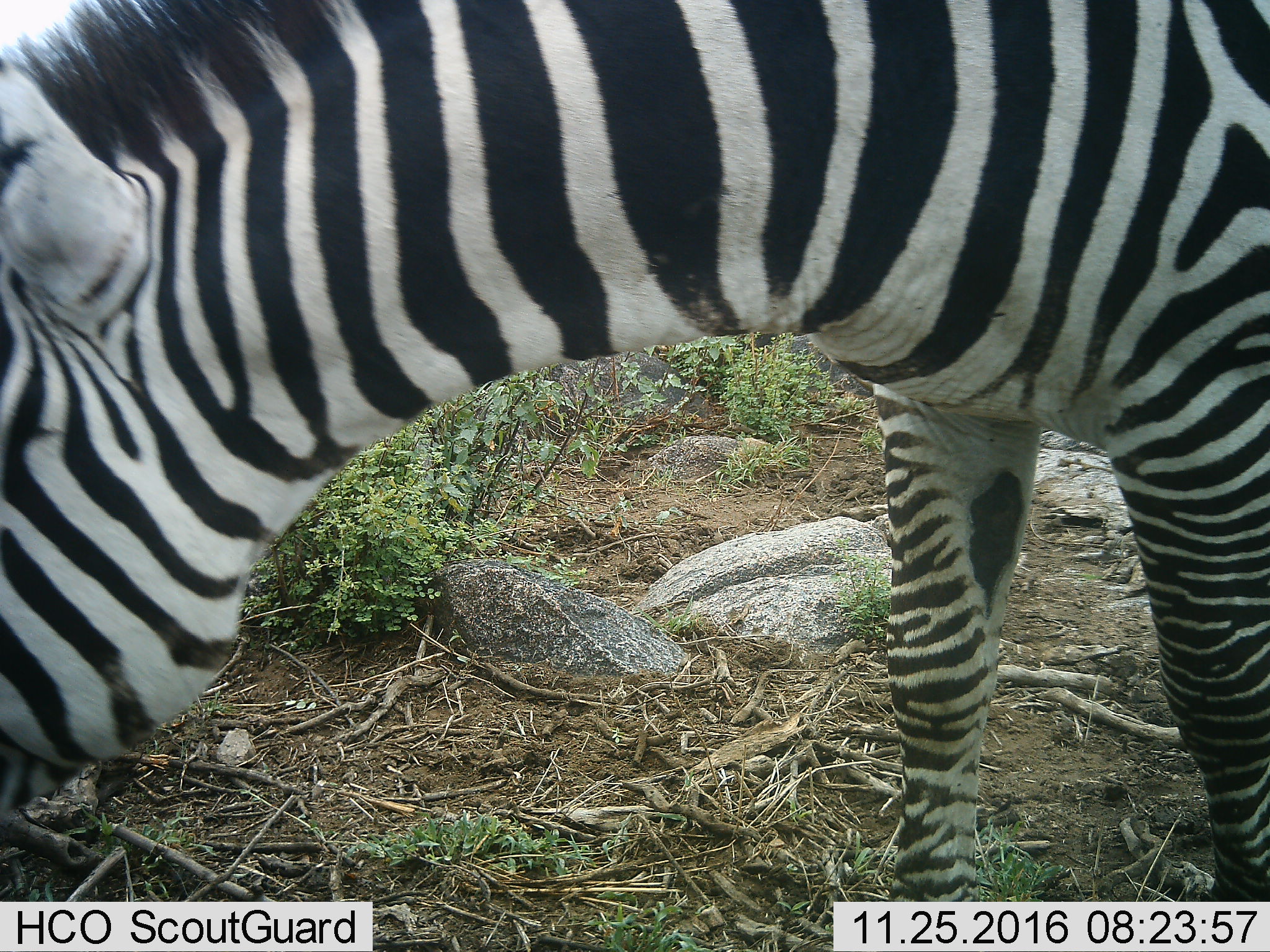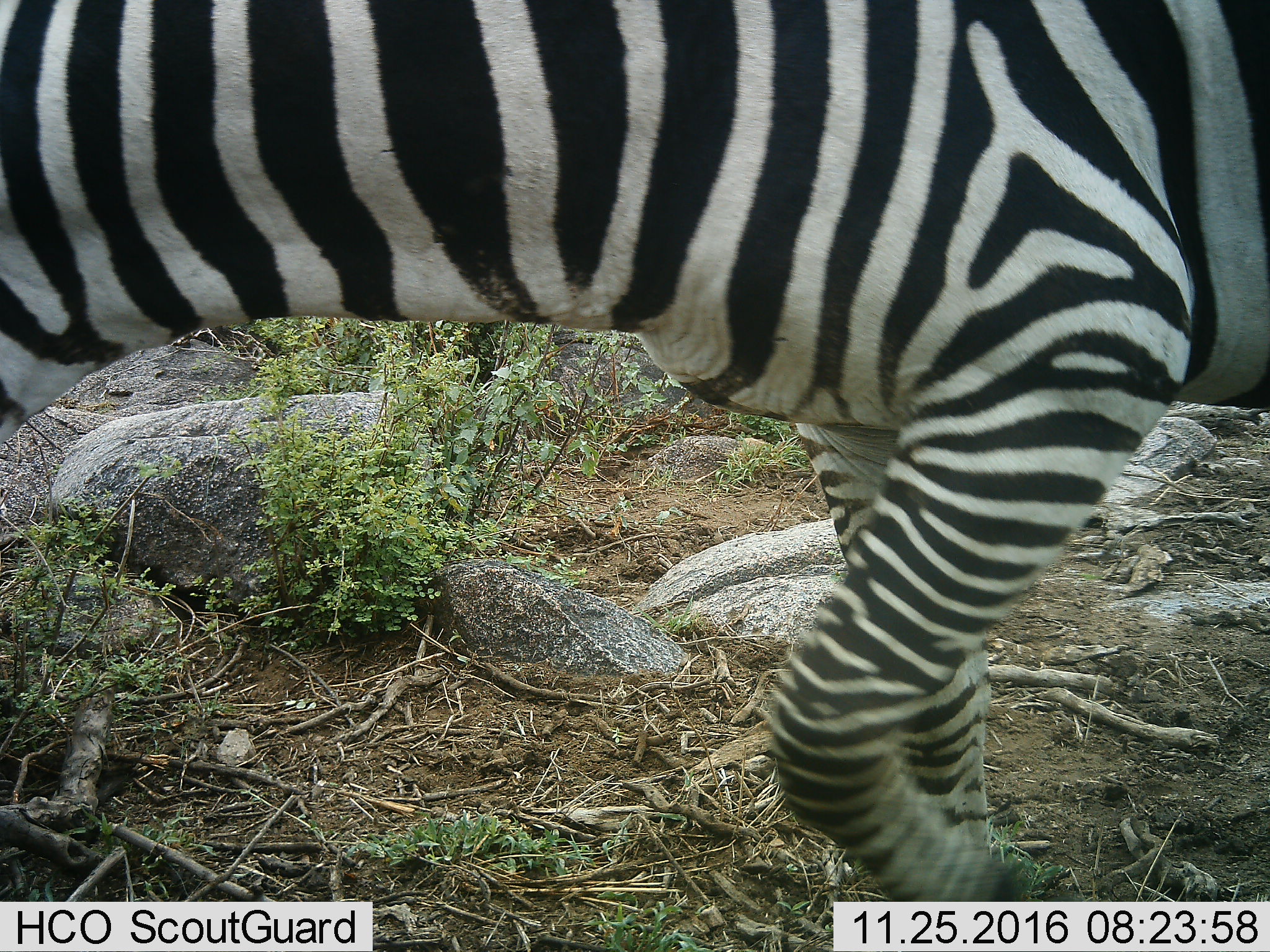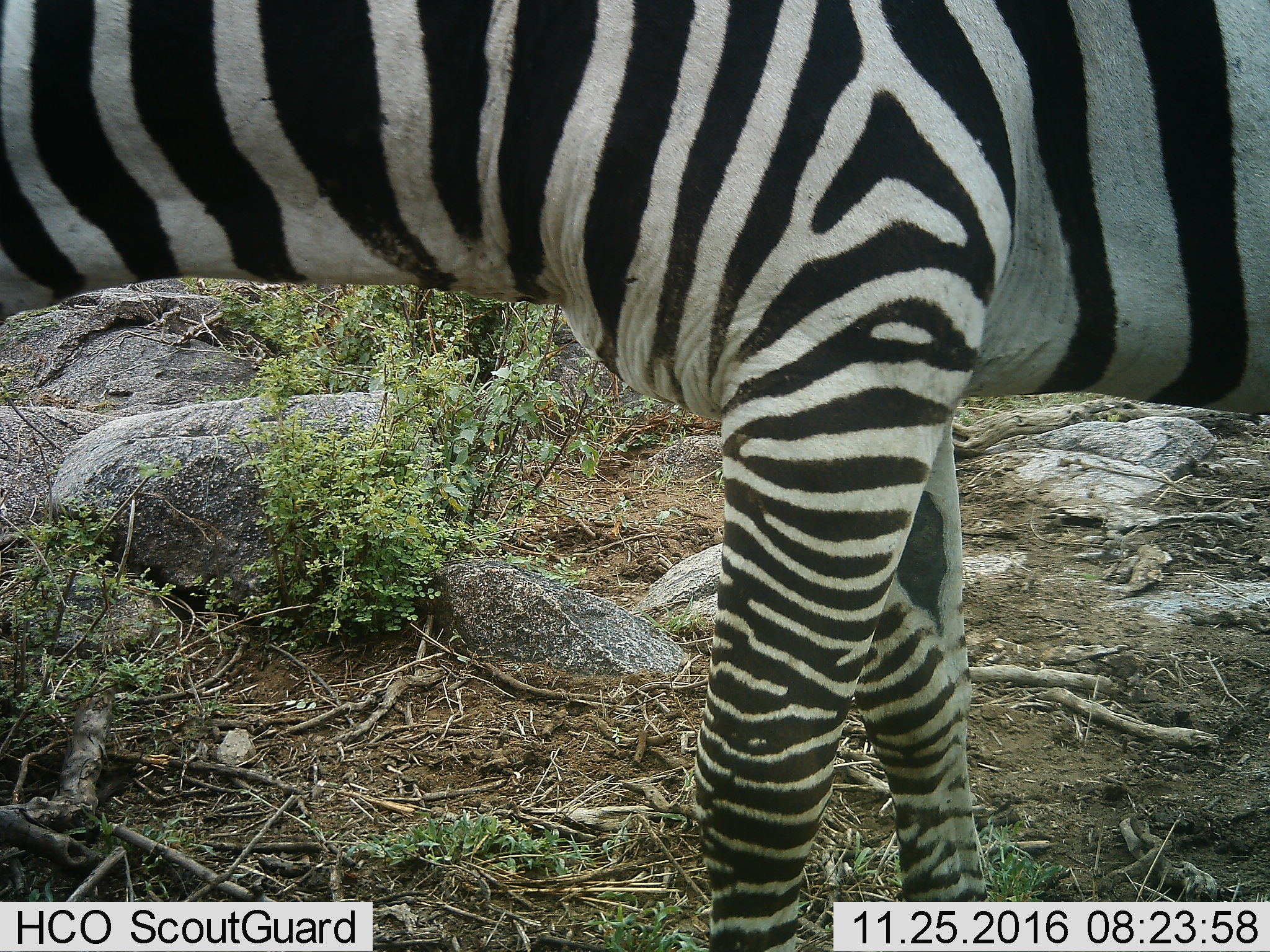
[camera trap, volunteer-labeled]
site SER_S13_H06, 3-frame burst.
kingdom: Animalia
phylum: Chordata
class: Mammalia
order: Perissodactyla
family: Equidae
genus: Equus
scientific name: Equus quagga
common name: plains zebra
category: zebraplains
Zebraplains (plains zebra) (Equus quagga), count 1. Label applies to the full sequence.